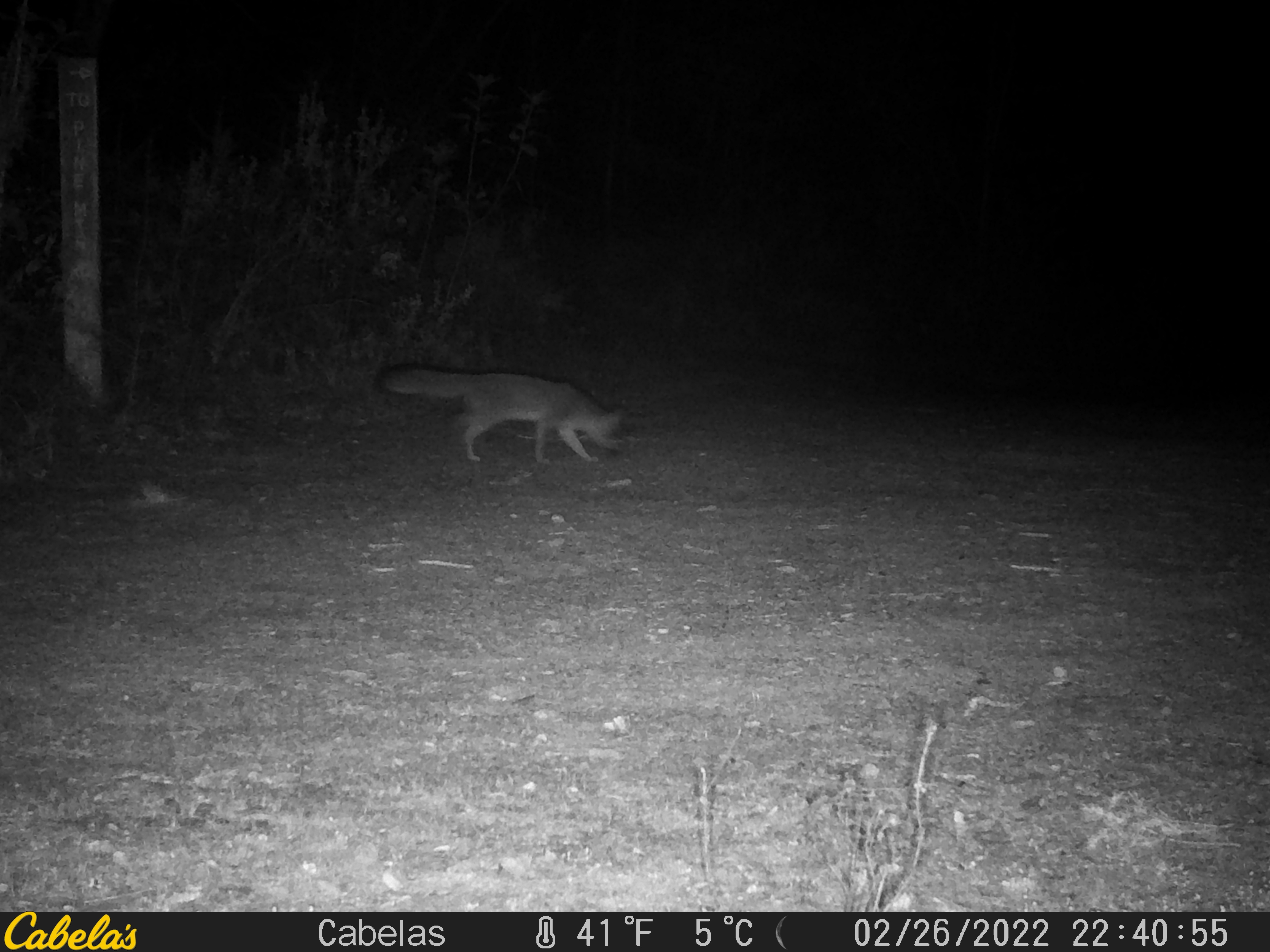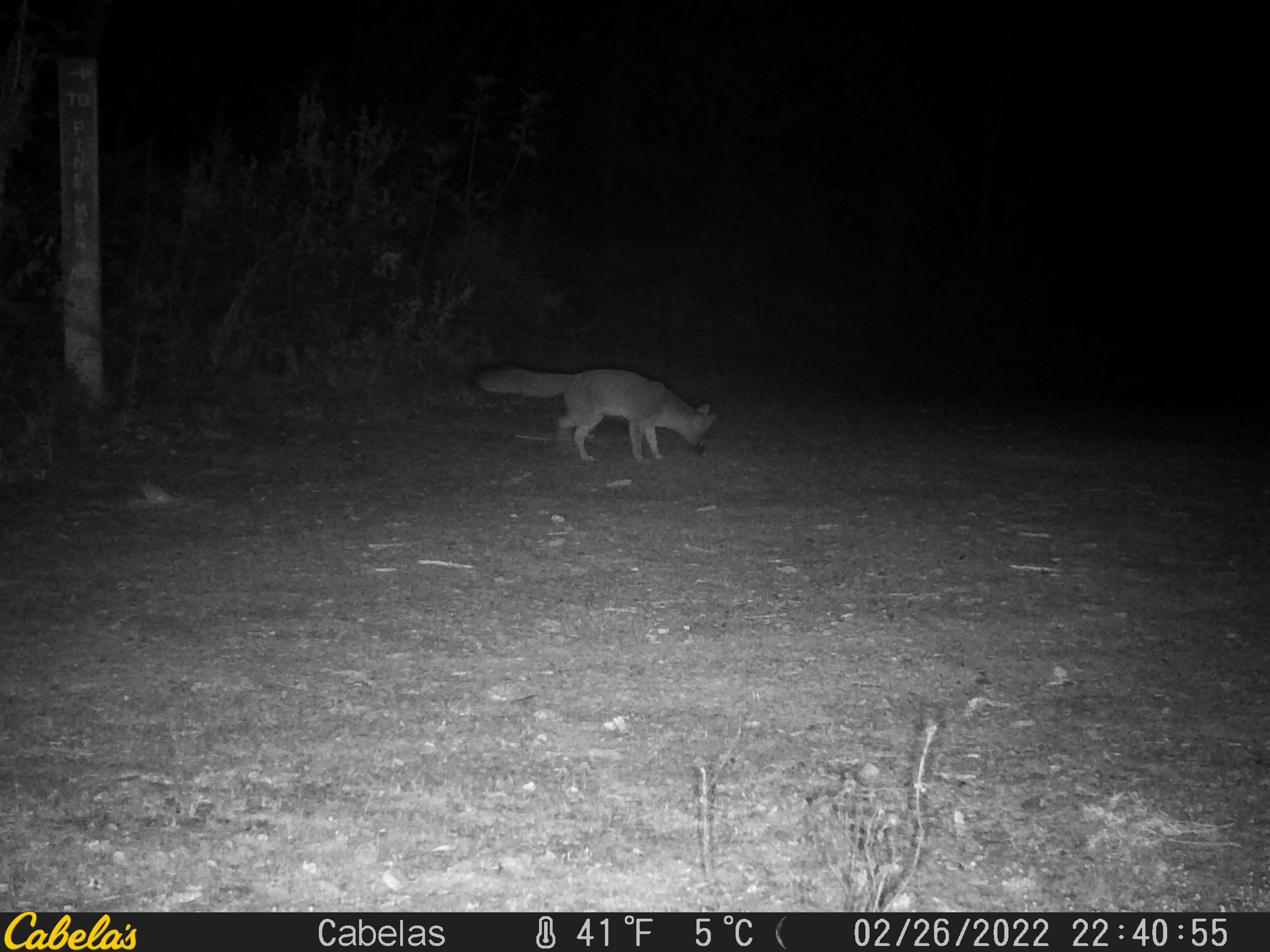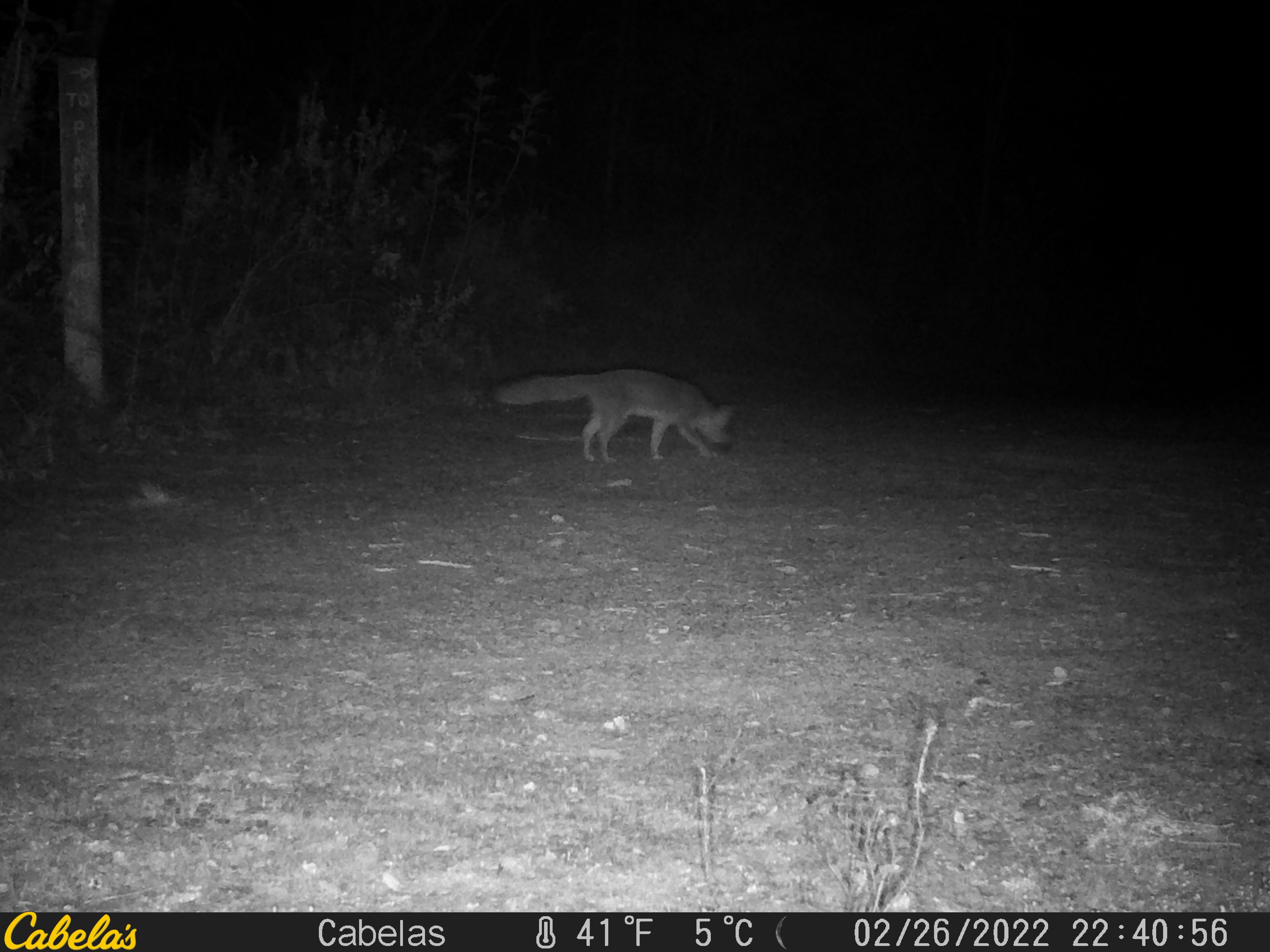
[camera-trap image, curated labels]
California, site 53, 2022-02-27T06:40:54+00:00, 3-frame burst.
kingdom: Animalia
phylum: Chordata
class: Mammalia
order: Carnivora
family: Canidae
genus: Urocyon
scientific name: Urocyon cinereoargenteus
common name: gray fox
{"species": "gray fox (Urocyon cinereoargenteus)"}